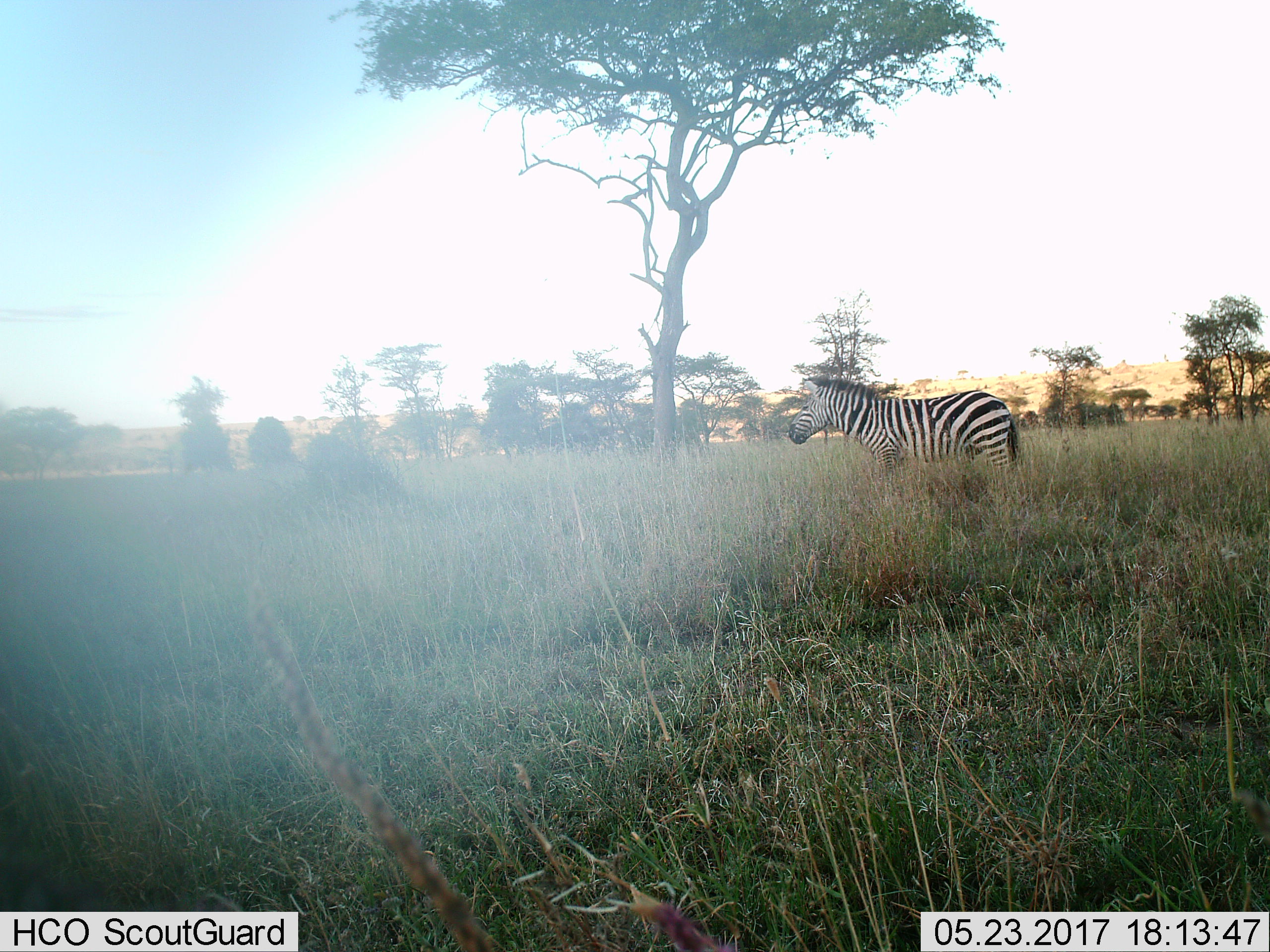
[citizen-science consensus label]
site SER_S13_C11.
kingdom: Animalia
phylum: Chordata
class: Mammalia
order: Perissodactyla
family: Equidae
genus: Equus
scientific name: Equus quagga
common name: plains zebra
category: zebraplains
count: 1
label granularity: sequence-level